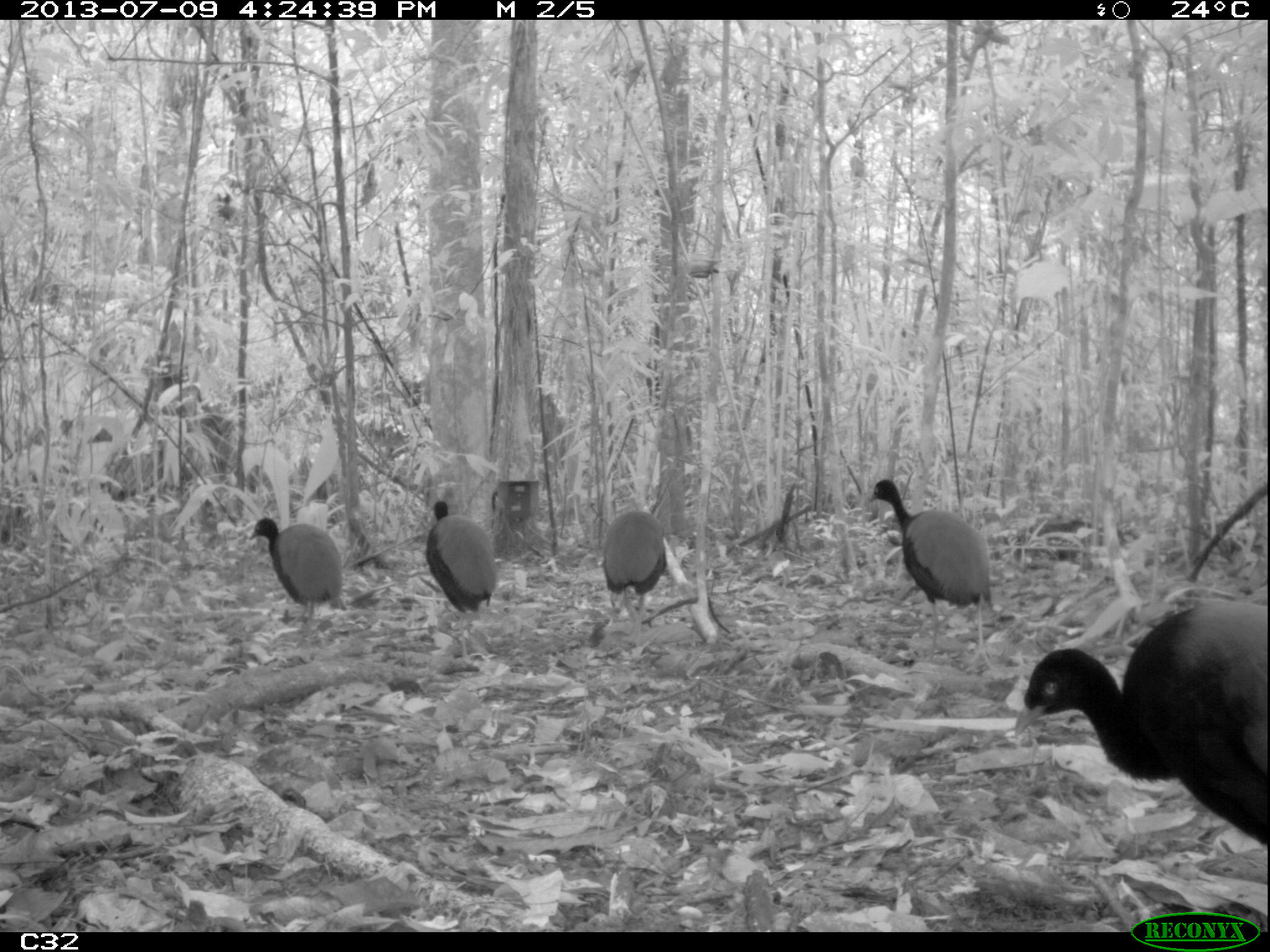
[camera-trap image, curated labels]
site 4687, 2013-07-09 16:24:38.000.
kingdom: Animalia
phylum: Chordata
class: Aves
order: Gruiformes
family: Psophiidae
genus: Psophia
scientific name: Psophia crepitans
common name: gray-winged trumpeter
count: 5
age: adult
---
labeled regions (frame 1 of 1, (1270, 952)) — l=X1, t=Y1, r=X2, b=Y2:
psophia crepitans: l=1011, t=597, r=1268, b=845; l=868, t=478, r=996, b=673; l=247, t=515, r=348, b=646; l=597, t=508, r=665, b=657; l=424, t=498, r=499, b=618